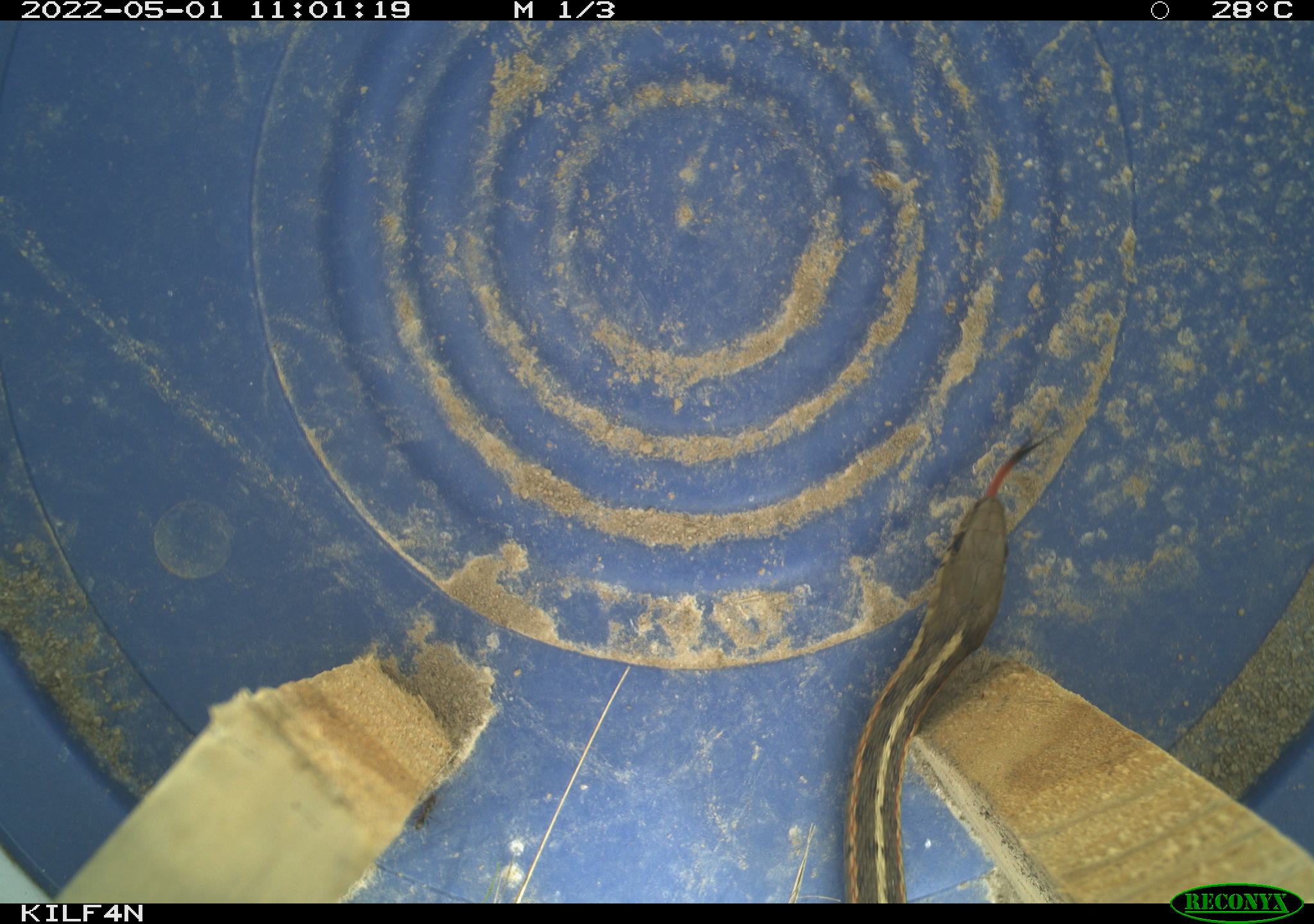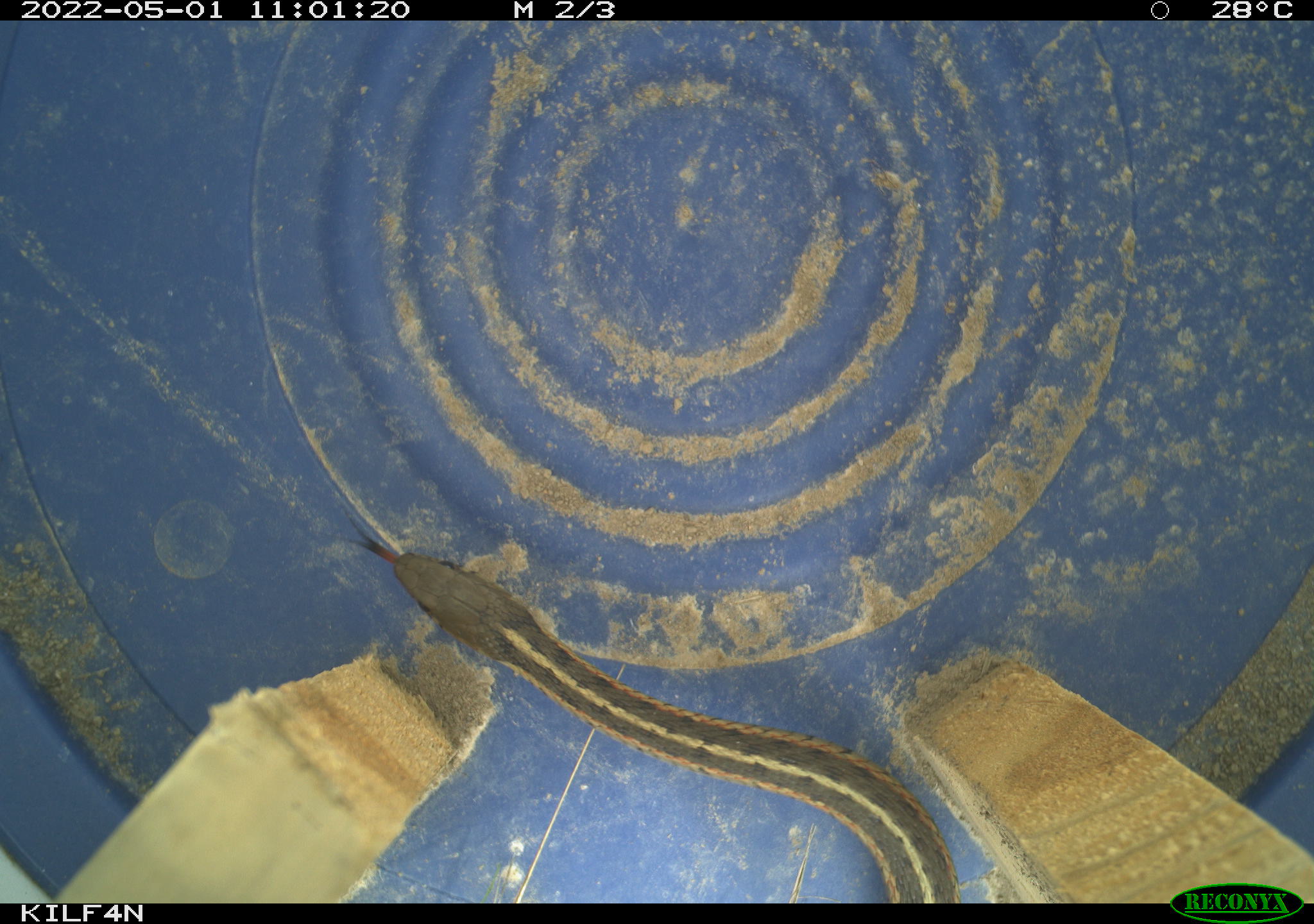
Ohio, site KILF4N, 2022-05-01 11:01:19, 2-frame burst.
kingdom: Animalia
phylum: Chordata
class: Reptilia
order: Squamata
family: Colubridae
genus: Thamnophis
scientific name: Thamnophis sirtalis sirtalis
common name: eastern gartersnake